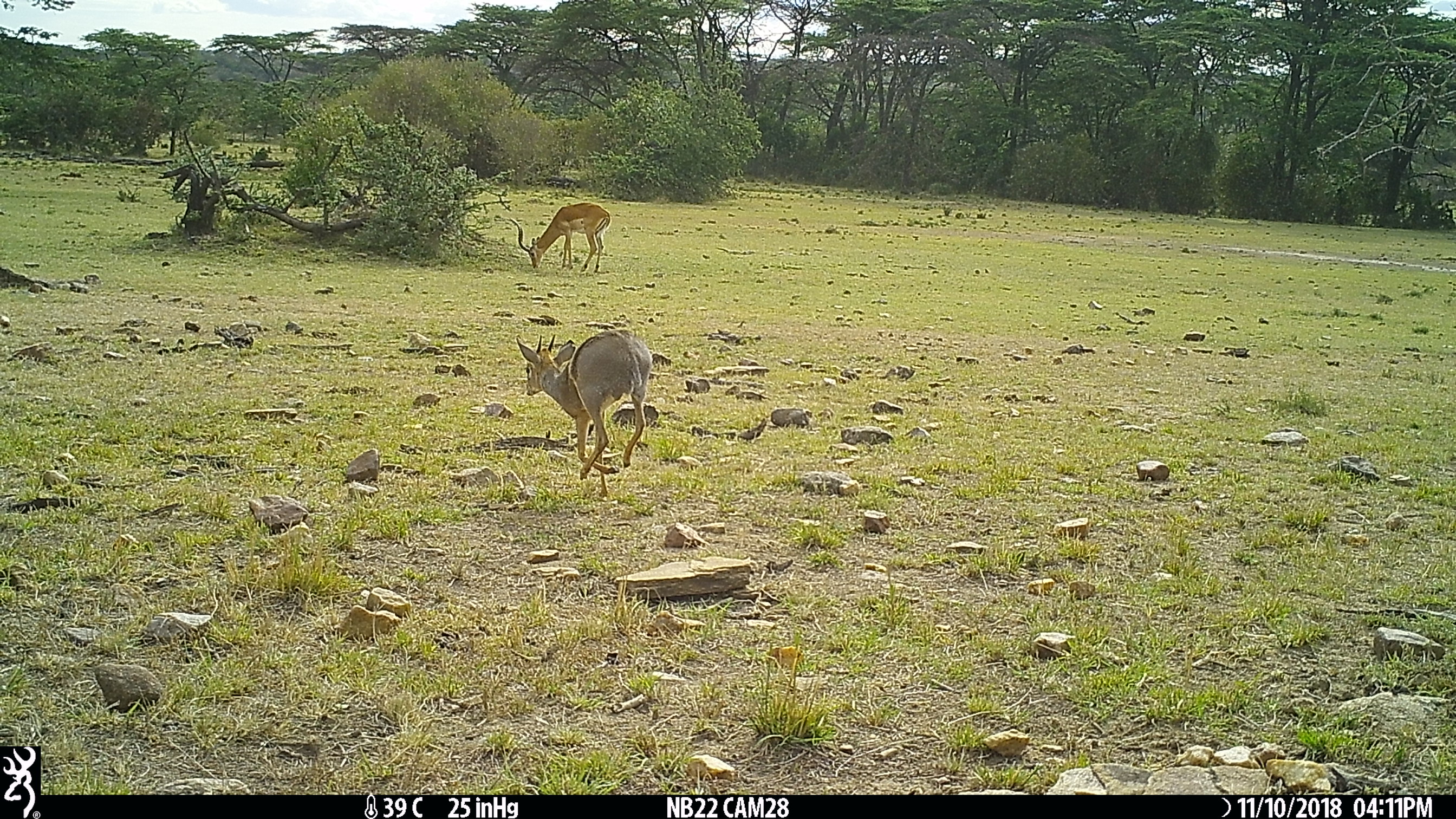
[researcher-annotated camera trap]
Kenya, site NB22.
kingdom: Animalia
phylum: Chordata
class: Mammalia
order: Artiodactyla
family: Bovidae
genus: Madoqua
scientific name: Madoqua kirkii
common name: kirk's dik-dik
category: dikdik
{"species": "dikdik (kirk's dik-dik) (Madoqua kirkii)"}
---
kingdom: Animalia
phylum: Chordata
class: Mammalia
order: Artiodactyla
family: Bovidae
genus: Aepyceros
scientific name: Aepyceros melampus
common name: impala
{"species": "impala (Aepyceros melampus)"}